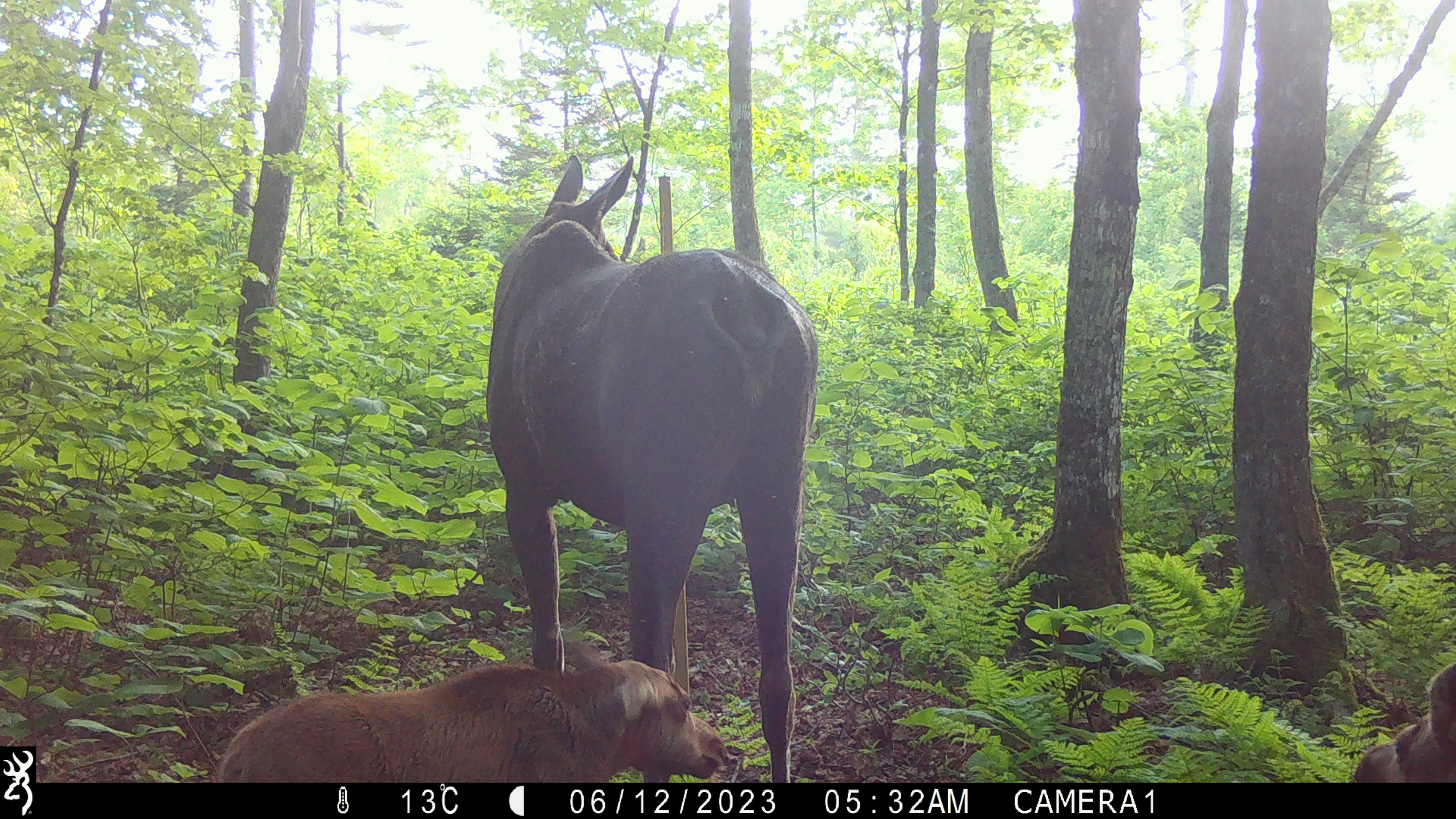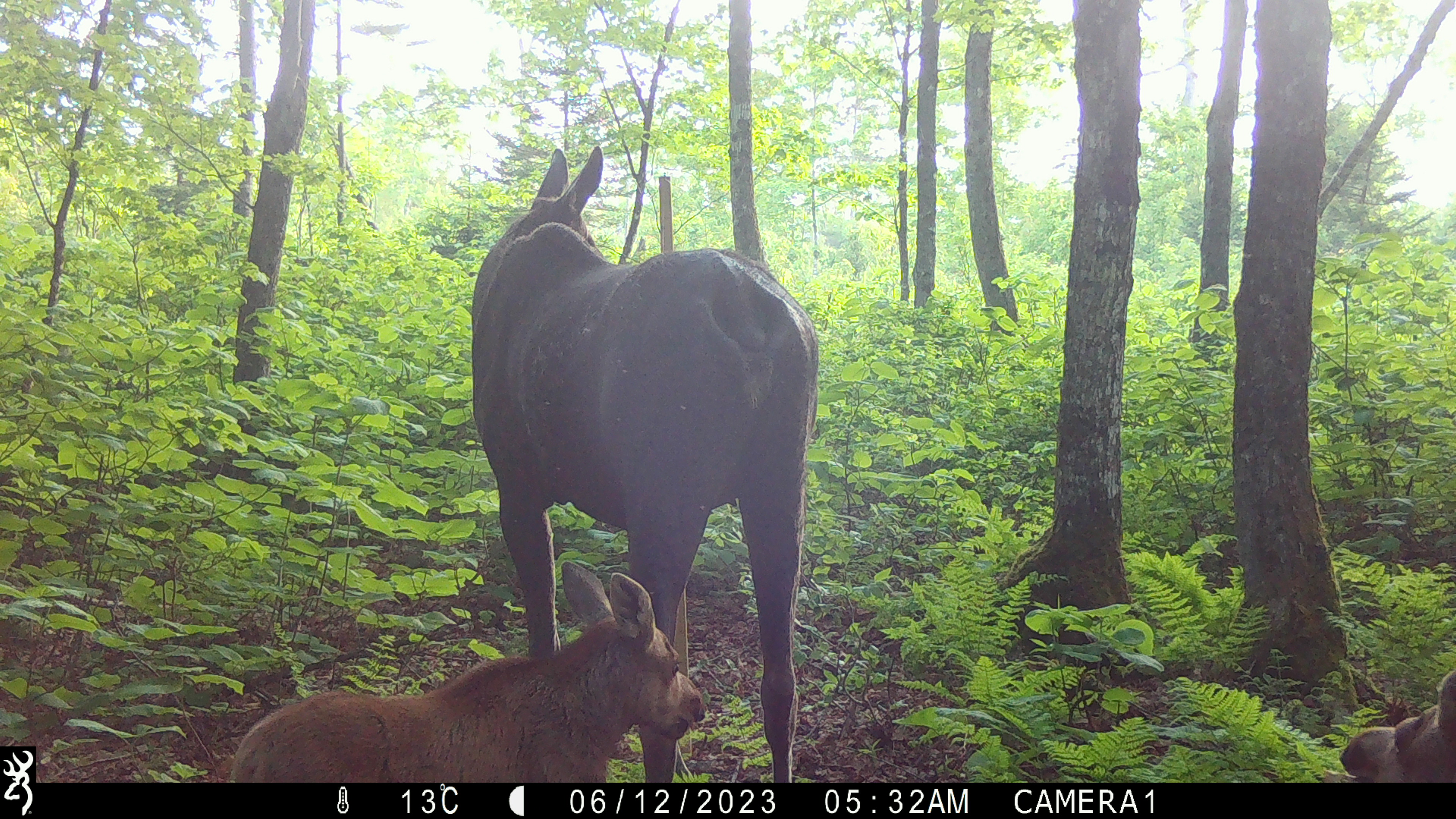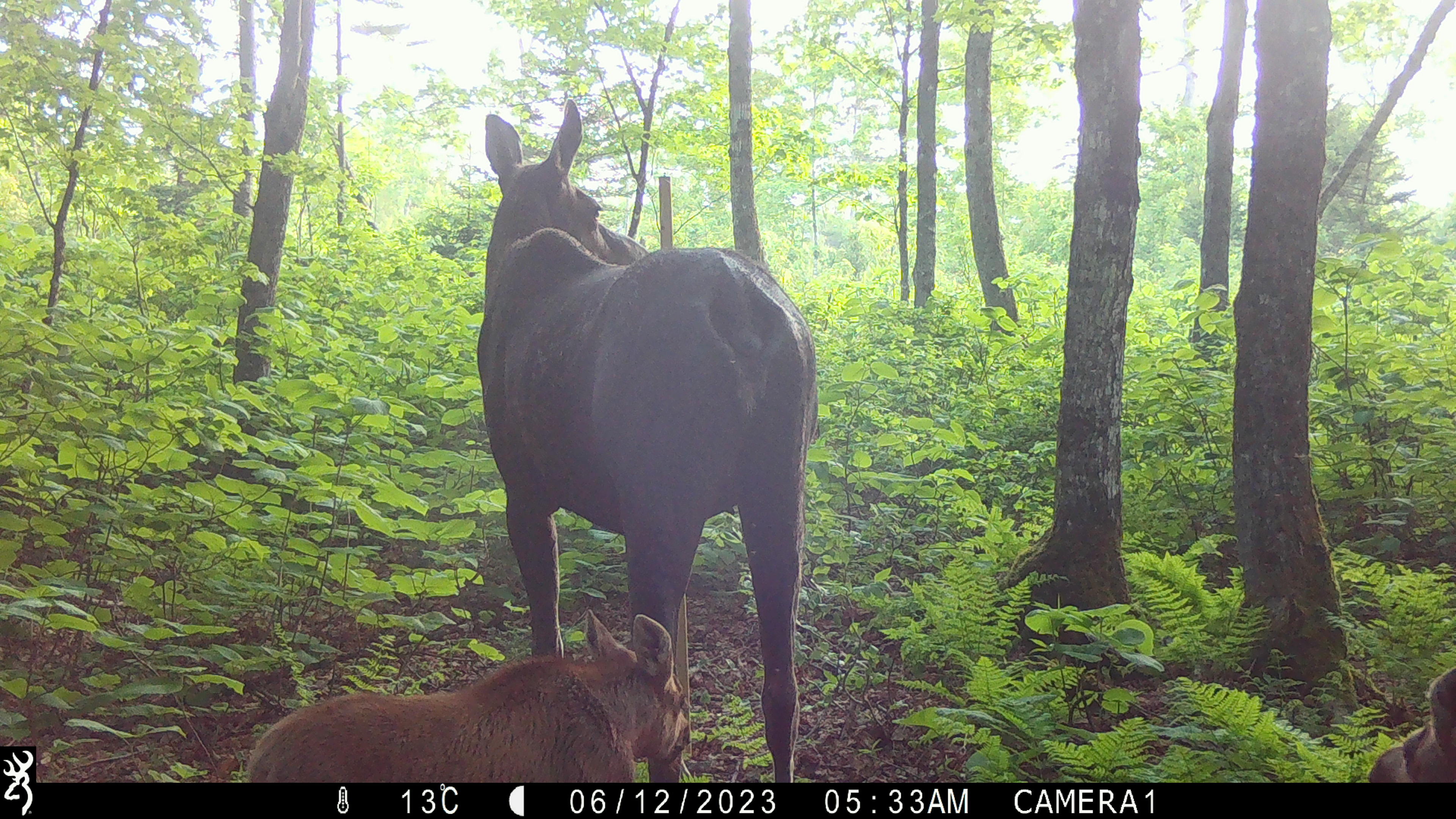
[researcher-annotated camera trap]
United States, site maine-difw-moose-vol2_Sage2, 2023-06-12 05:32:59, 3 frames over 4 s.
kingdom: Animalia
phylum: Chordata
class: Mammalia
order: Artiodactyla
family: Cervidae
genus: Alces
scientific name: Alces alces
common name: moose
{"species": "moose (Alces alces)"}